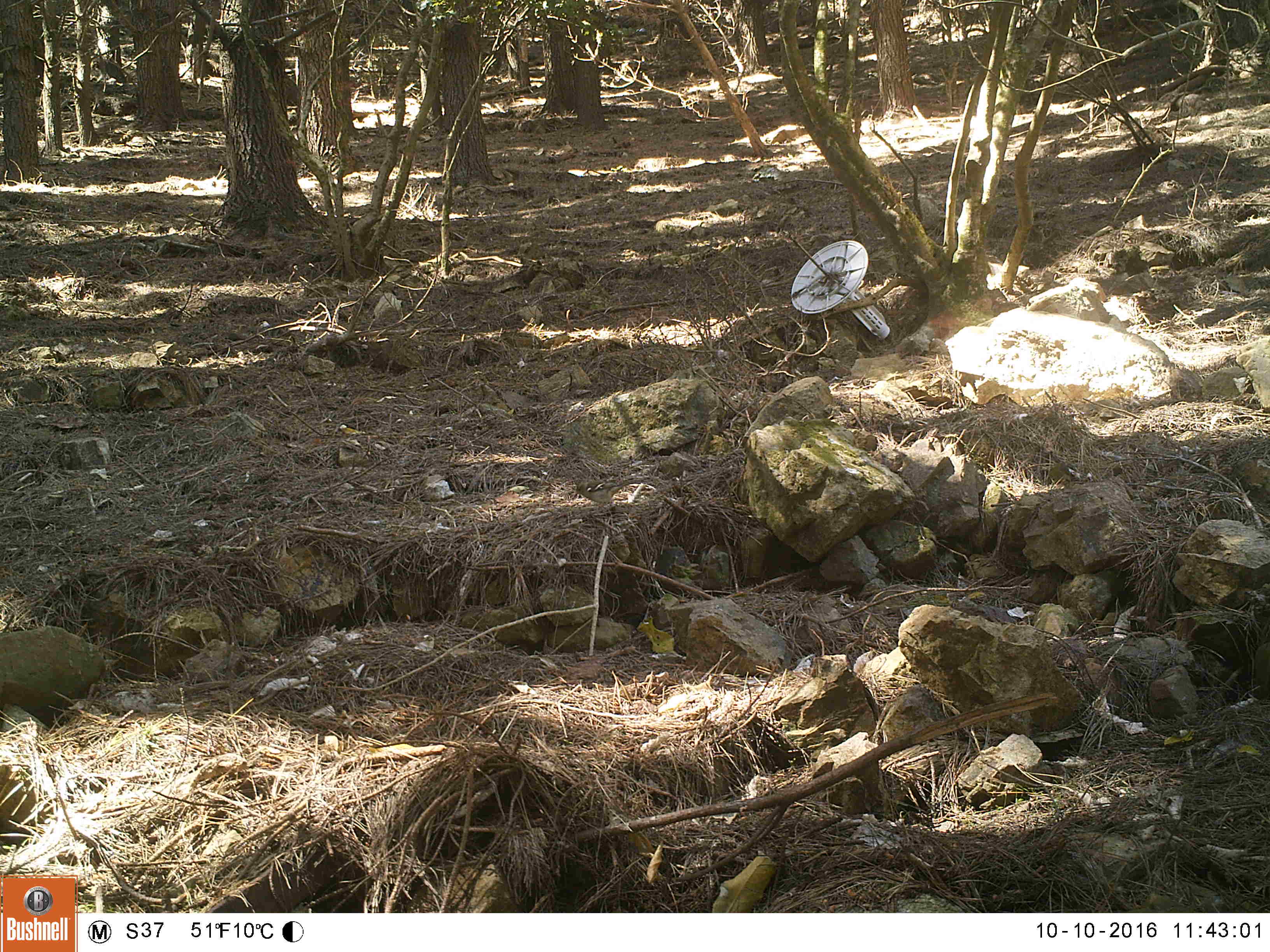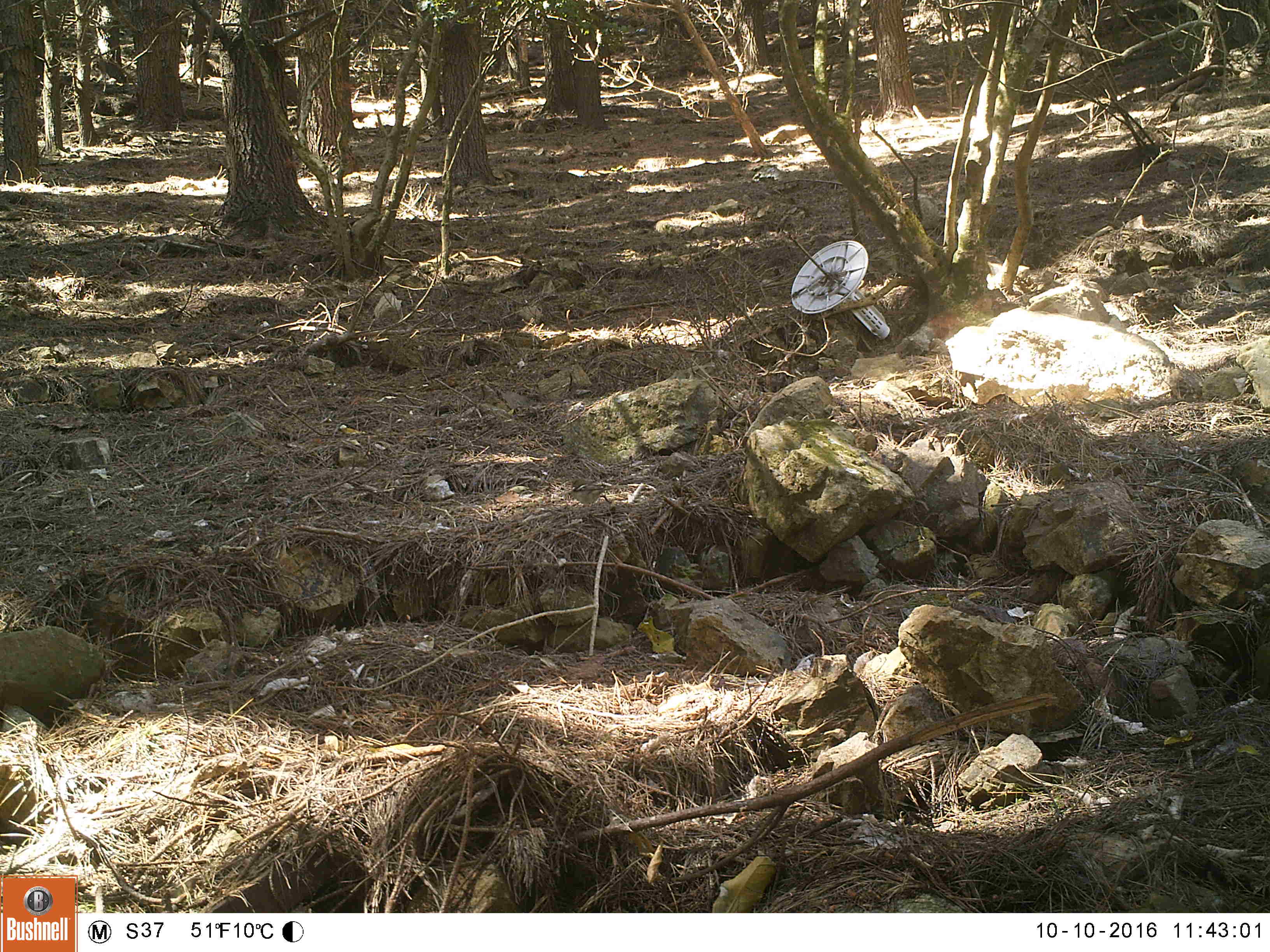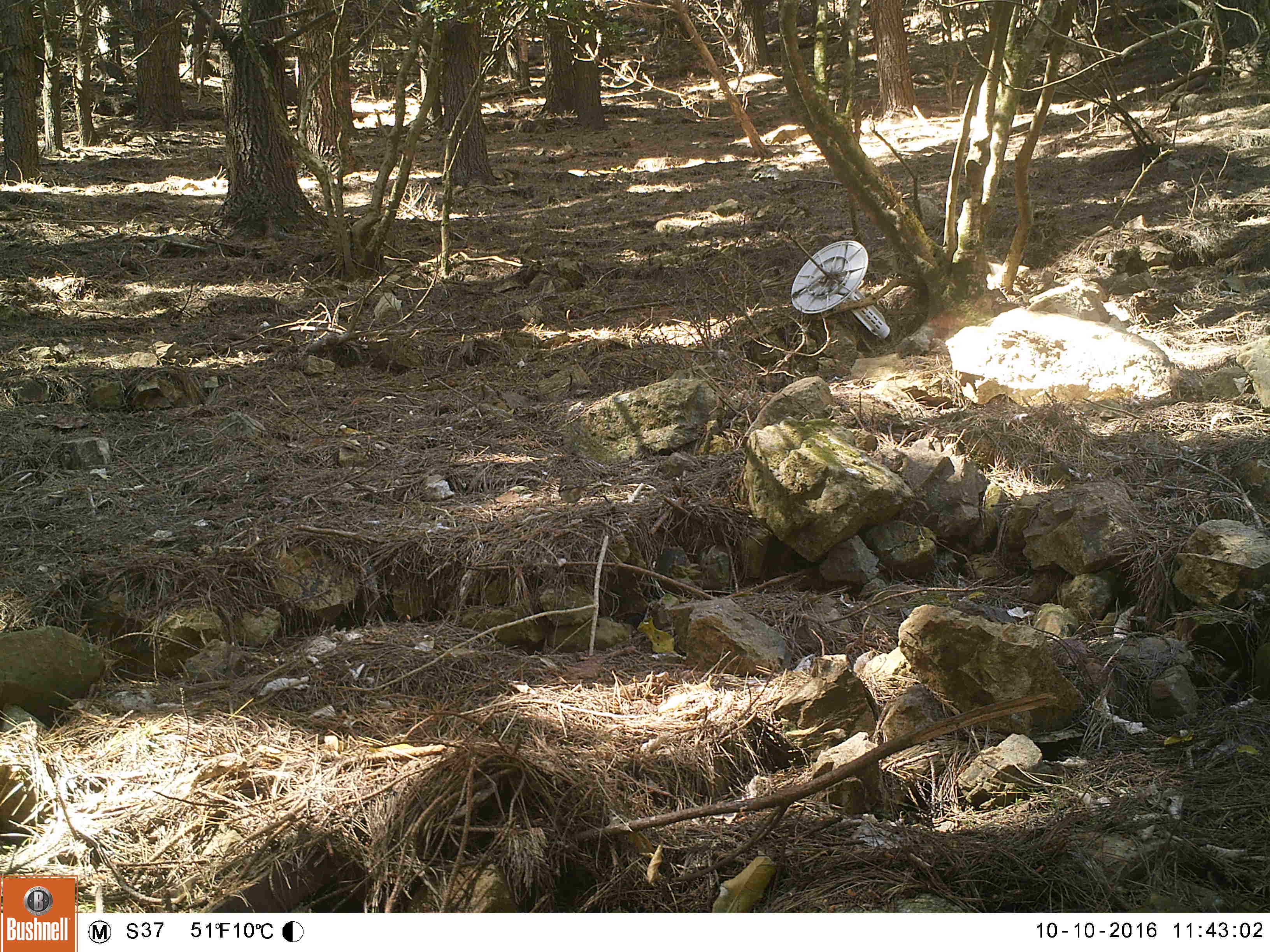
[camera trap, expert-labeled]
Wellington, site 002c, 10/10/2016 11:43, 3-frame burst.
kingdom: Animalia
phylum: Chordata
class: Aves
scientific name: Aves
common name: bird